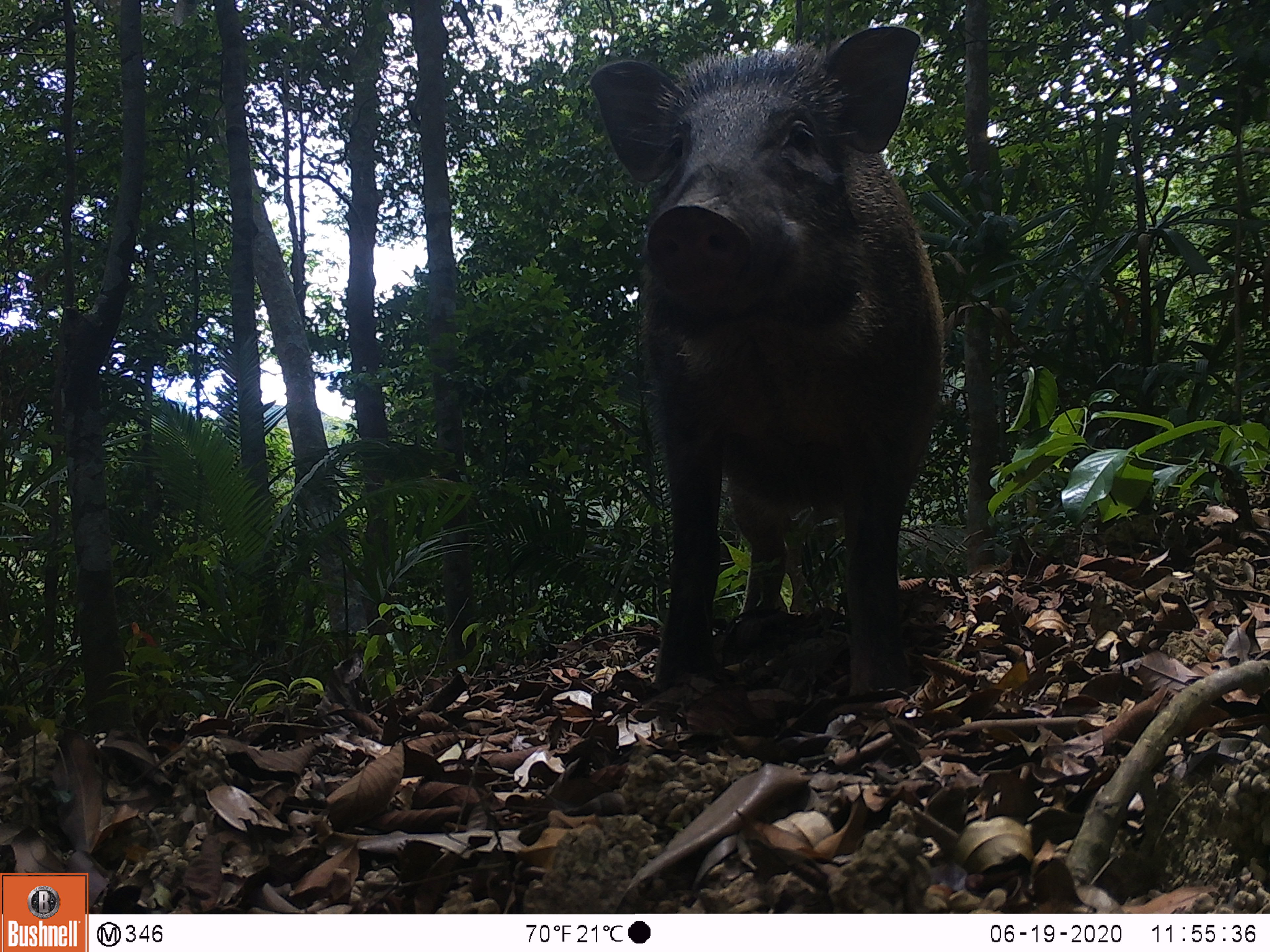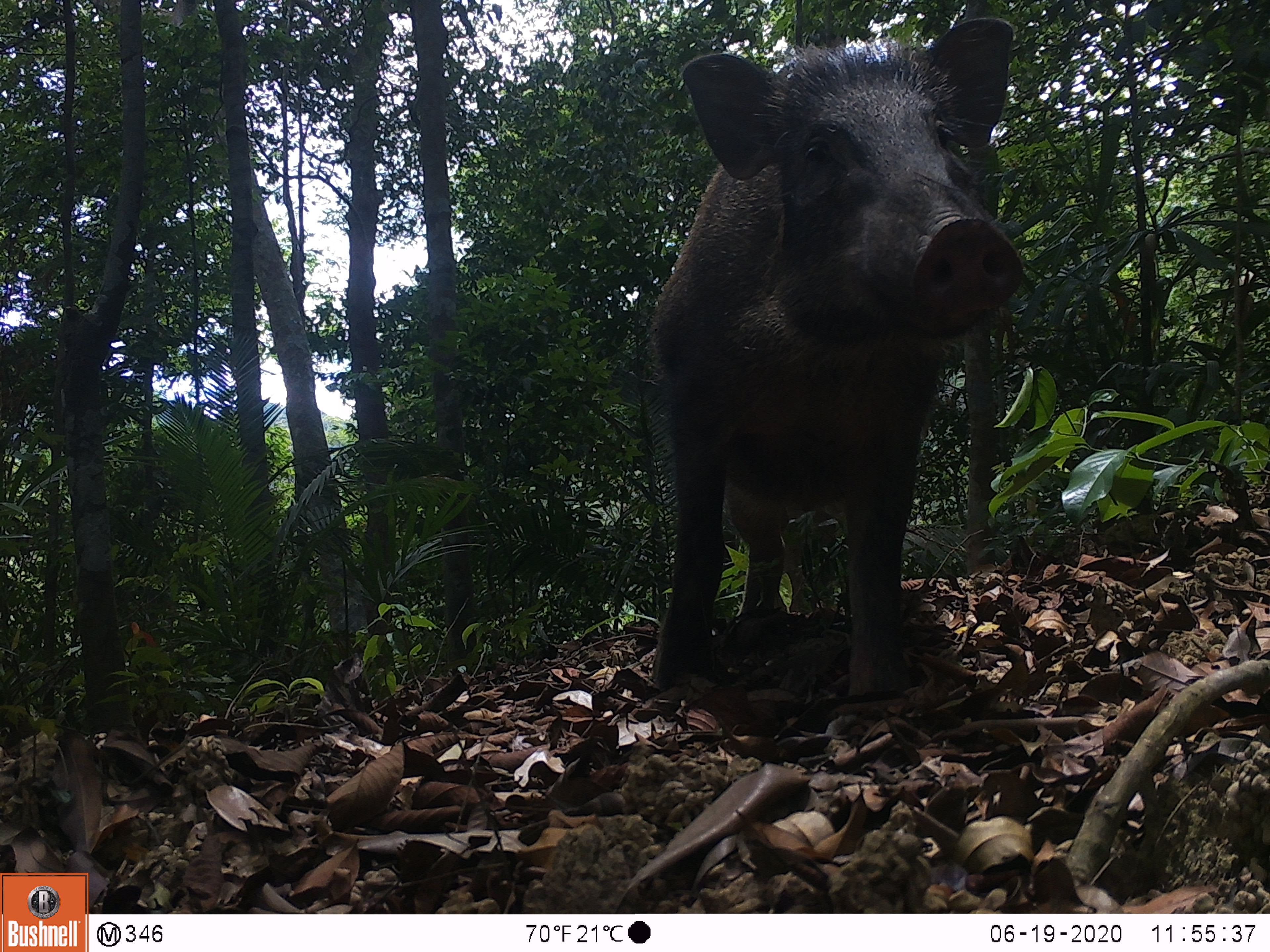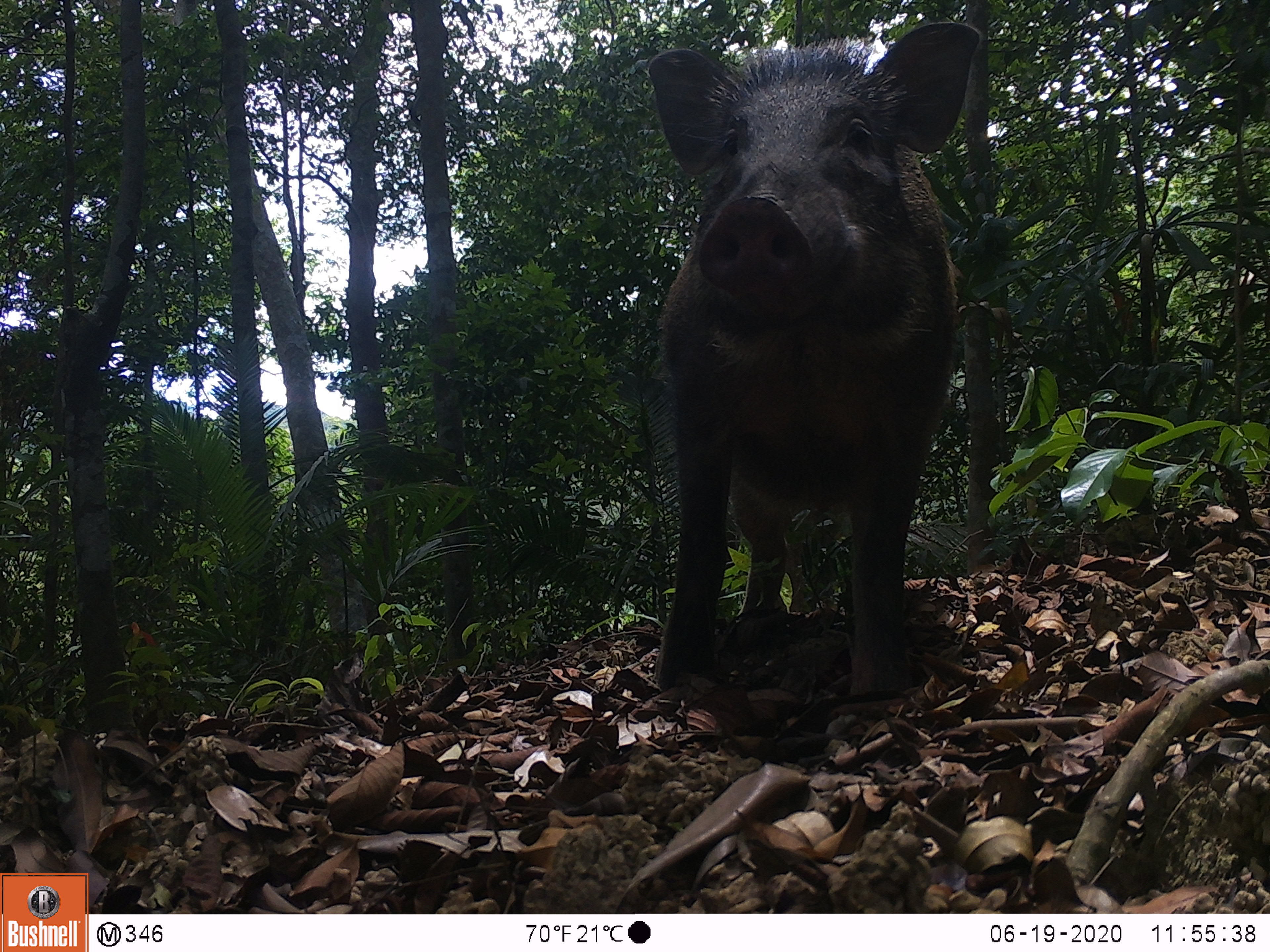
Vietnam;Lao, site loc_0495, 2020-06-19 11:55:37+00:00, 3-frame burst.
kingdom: Animalia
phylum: Chordata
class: Mammalia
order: Artiodactyla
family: Suidae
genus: Sus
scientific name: Sus scrofa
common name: eurasian wild pig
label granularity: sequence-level